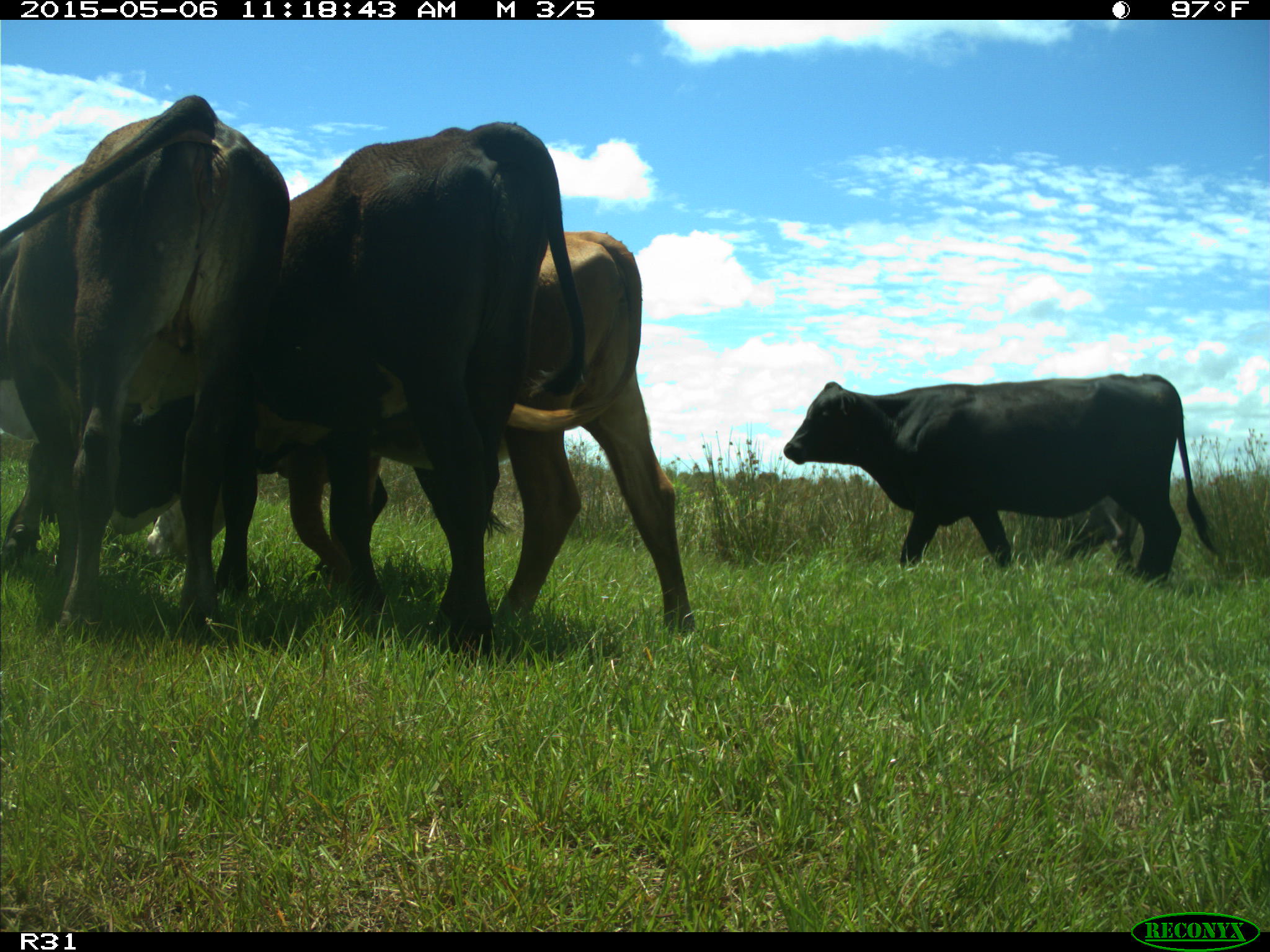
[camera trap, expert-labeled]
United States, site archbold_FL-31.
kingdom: Animalia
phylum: Chordata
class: Mammalia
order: Artiodactyla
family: Bovidae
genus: Bos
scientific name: Bos taurus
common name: domestic cow